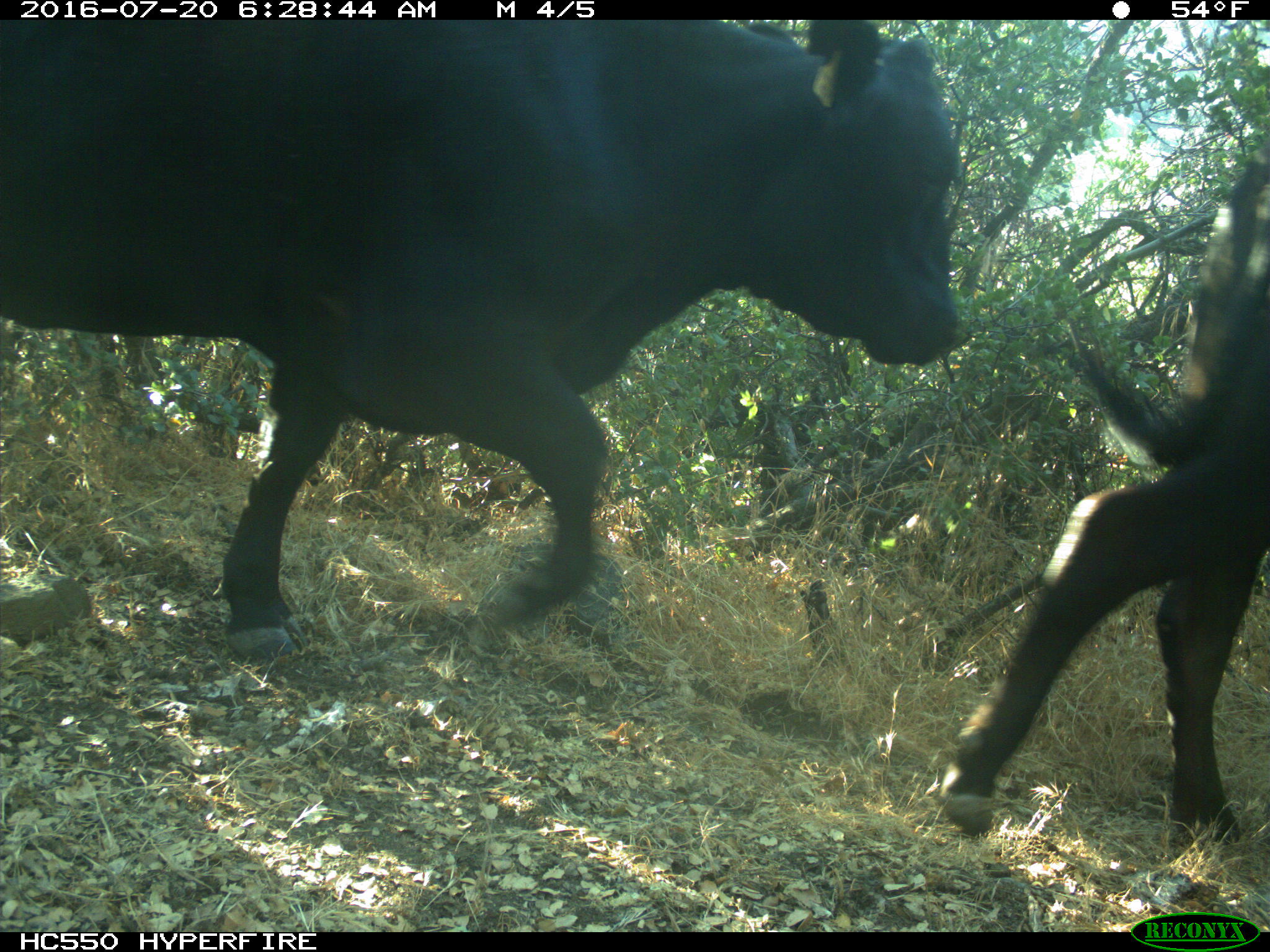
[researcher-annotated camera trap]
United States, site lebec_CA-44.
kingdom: Animalia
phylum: Chordata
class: Mammalia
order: Artiodactyla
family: Bovidae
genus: Bos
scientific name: Bos taurus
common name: domestic cow